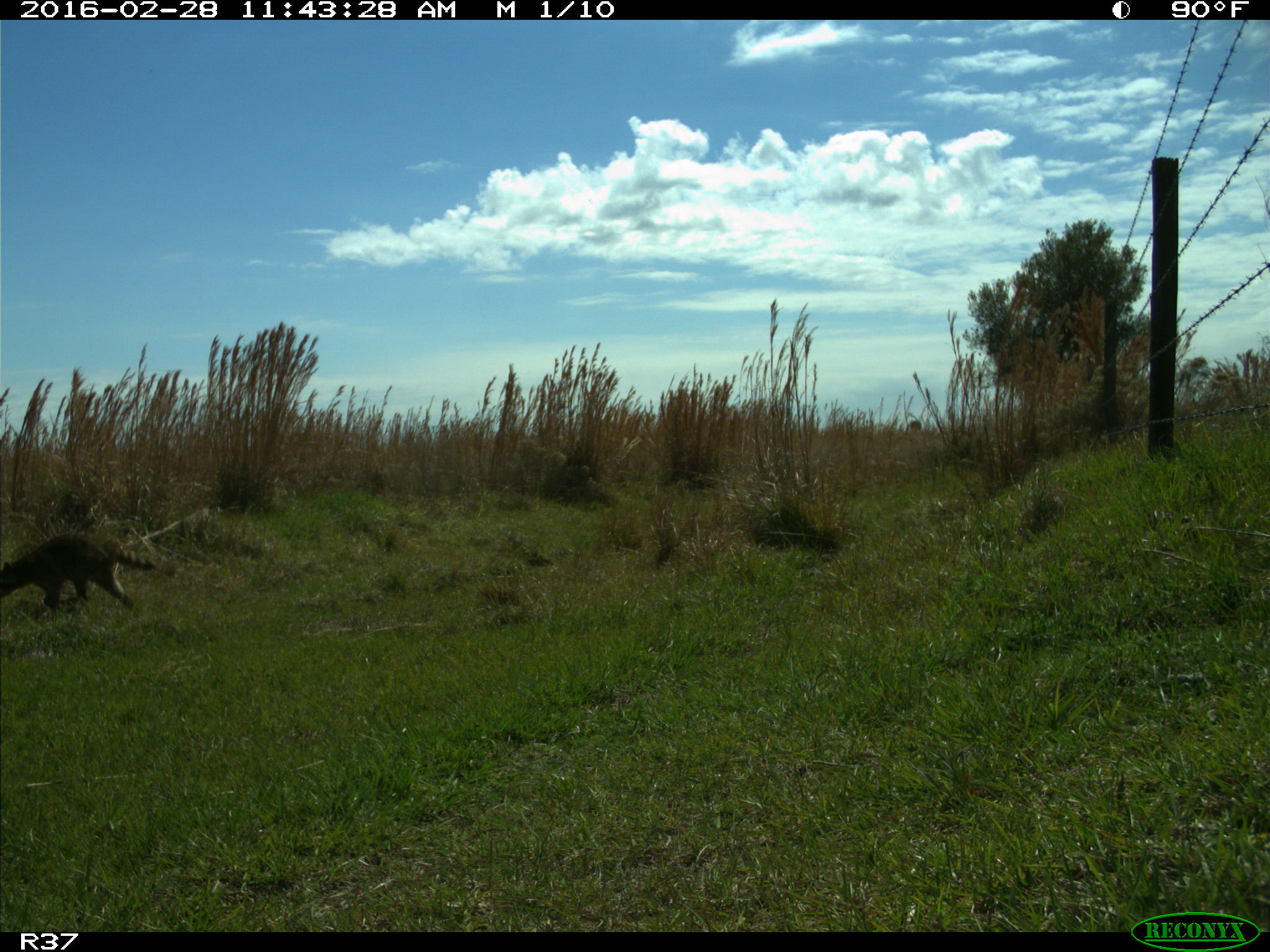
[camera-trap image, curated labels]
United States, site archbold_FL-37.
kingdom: Animalia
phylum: Chordata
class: Mammalia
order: Carnivora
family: Procyonidae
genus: Procyon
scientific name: Procyon lotor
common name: common raccoon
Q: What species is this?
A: Procyon lotor (common raccoon).